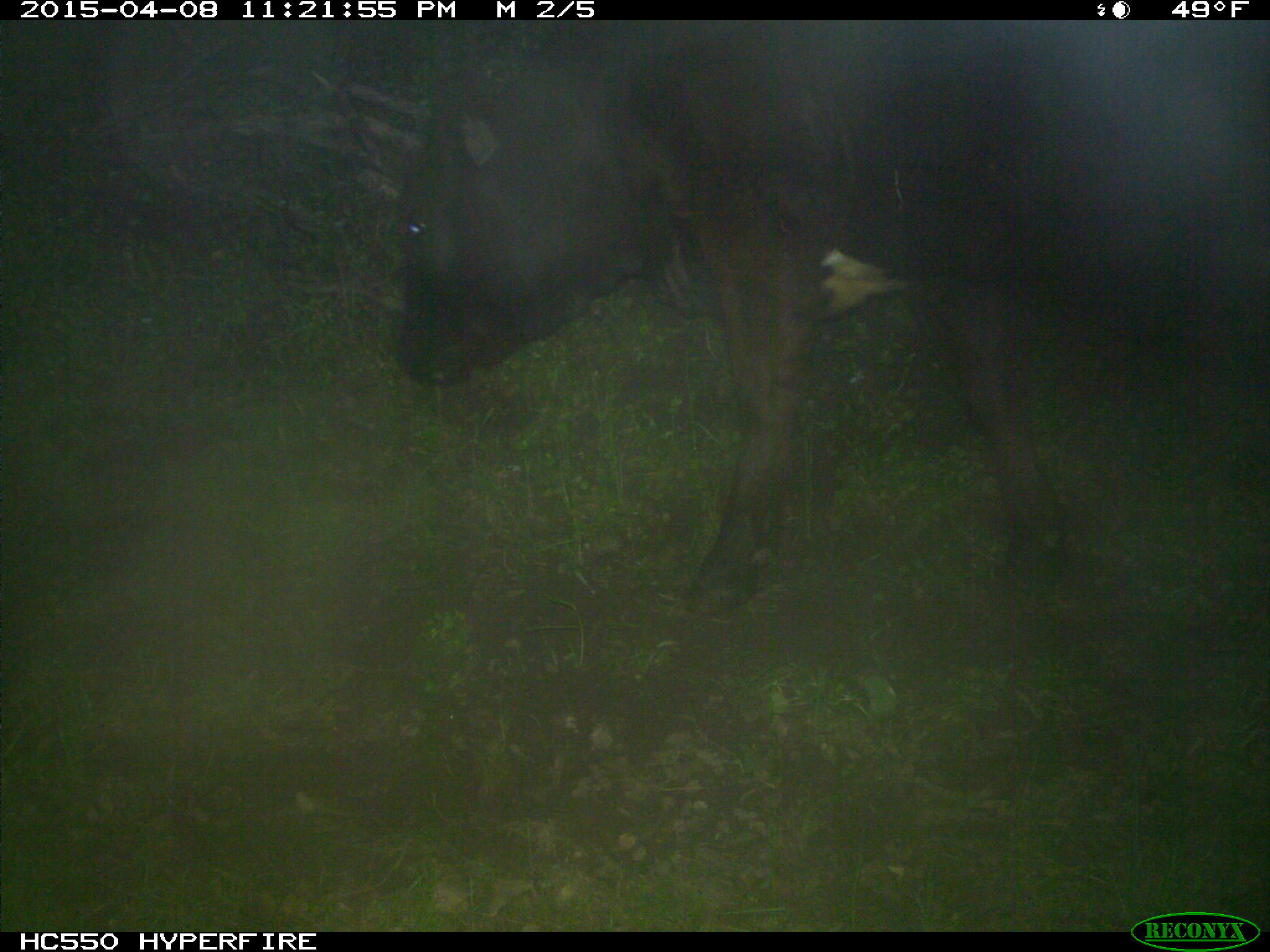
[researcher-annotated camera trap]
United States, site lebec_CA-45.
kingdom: Animalia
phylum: Chordata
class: Mammalia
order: Artiodactyla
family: Bovidae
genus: Bos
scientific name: Bos taurus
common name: domestic cow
Bos taurus (domestic cow).